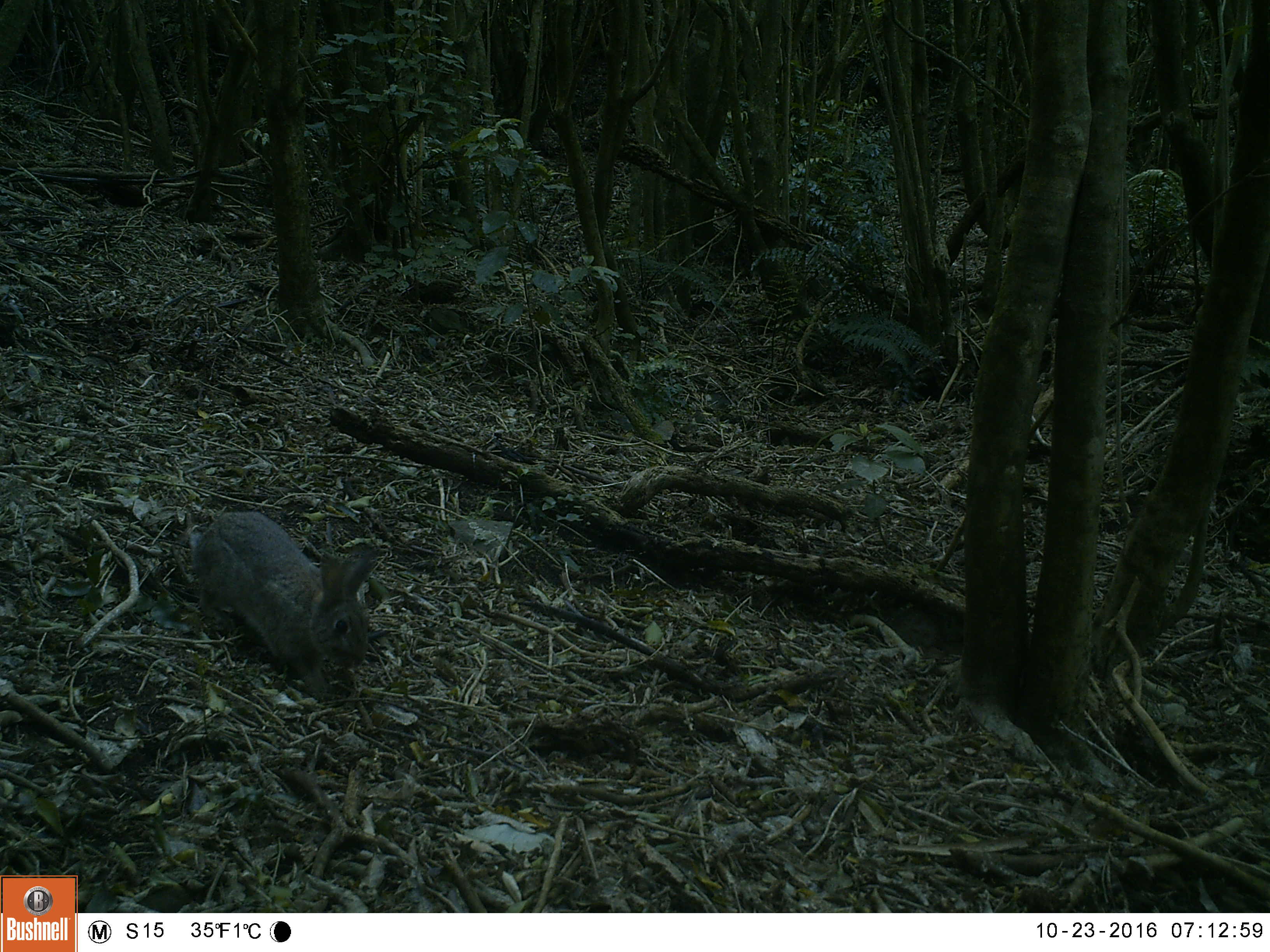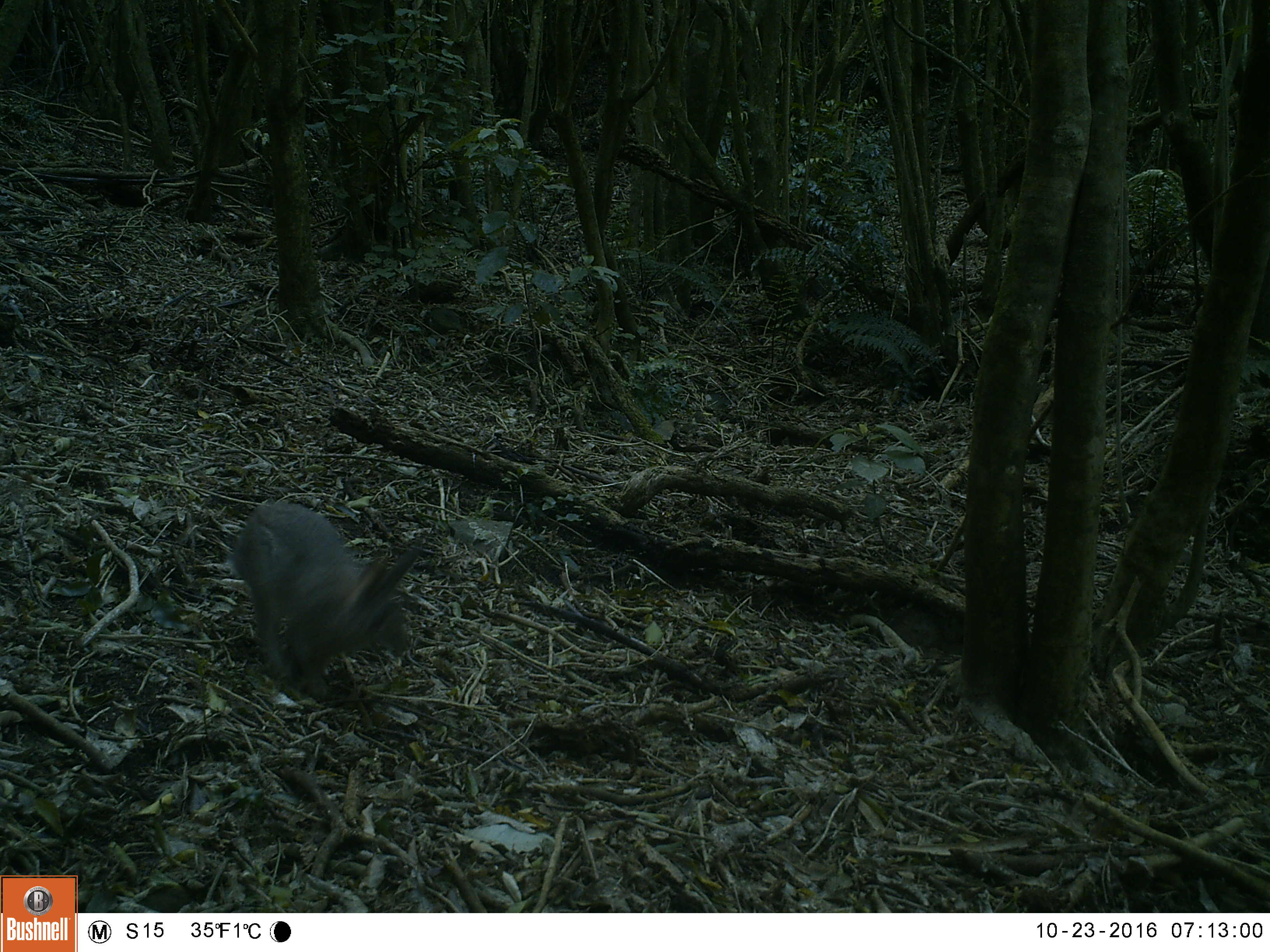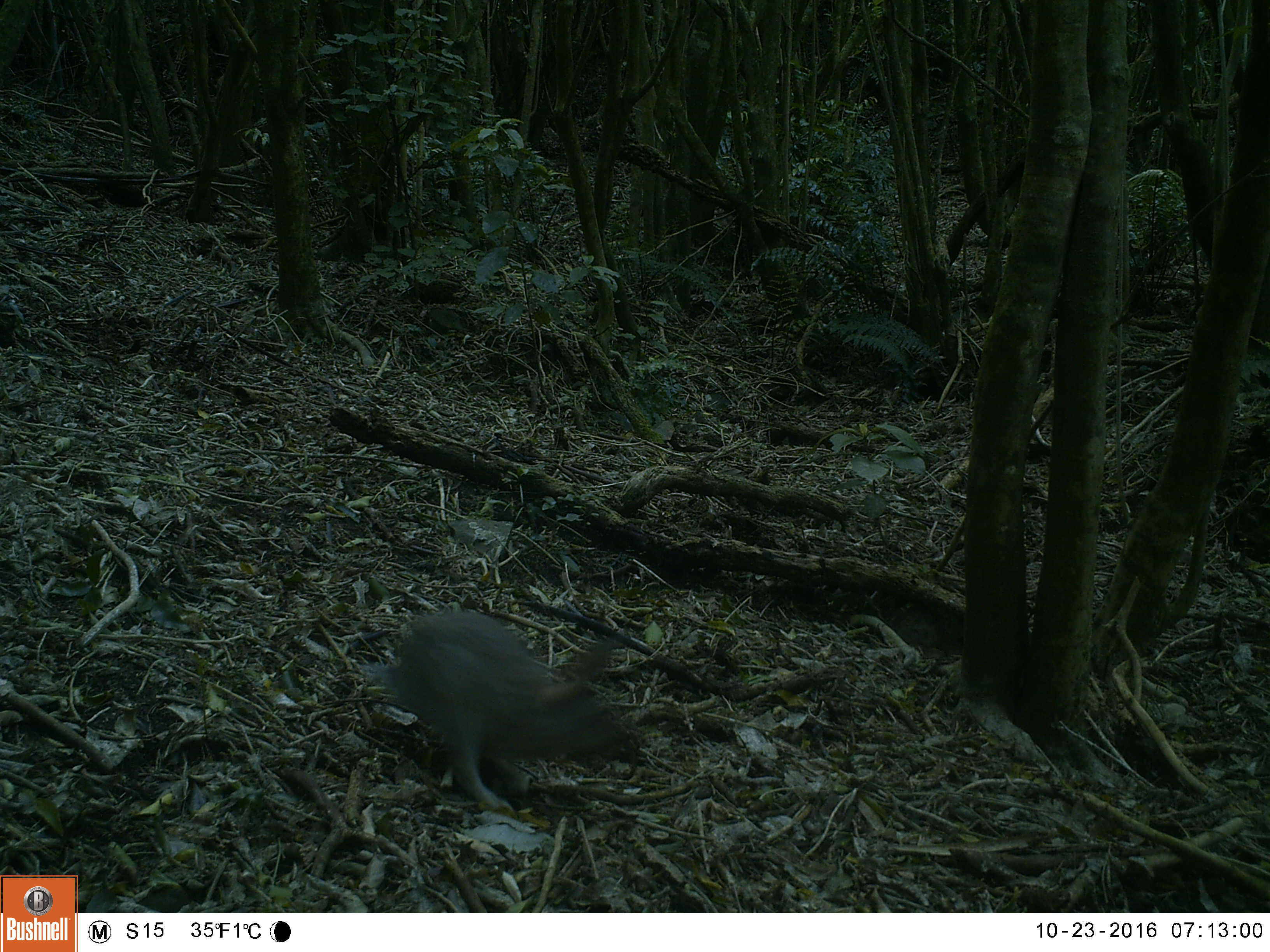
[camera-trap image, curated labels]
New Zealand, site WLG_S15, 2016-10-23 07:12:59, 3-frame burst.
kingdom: Animalia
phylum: Chordata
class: Mammalia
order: Lagomorpha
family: Leporidae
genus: Oryctolagus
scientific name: Oryctolagus cuniculus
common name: european rabbit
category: rabbit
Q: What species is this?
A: Rabbit (european rabbit) (Oryctolagus cuniculus).